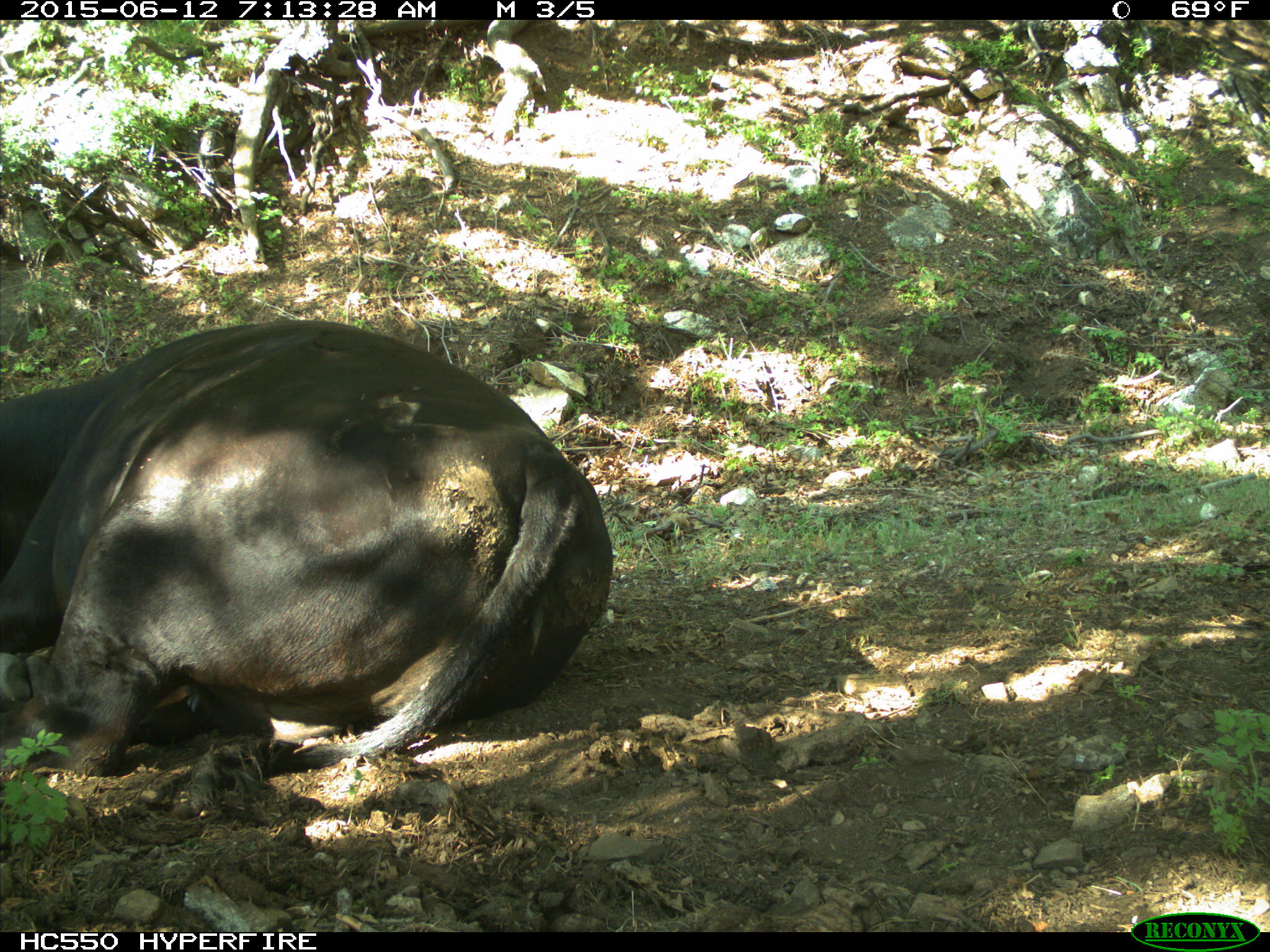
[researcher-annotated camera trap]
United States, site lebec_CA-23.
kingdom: Animalia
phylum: Chordata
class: Mammalia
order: Artiodactyla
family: Bovidae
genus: Bos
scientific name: Bos taurus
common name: domestic cow